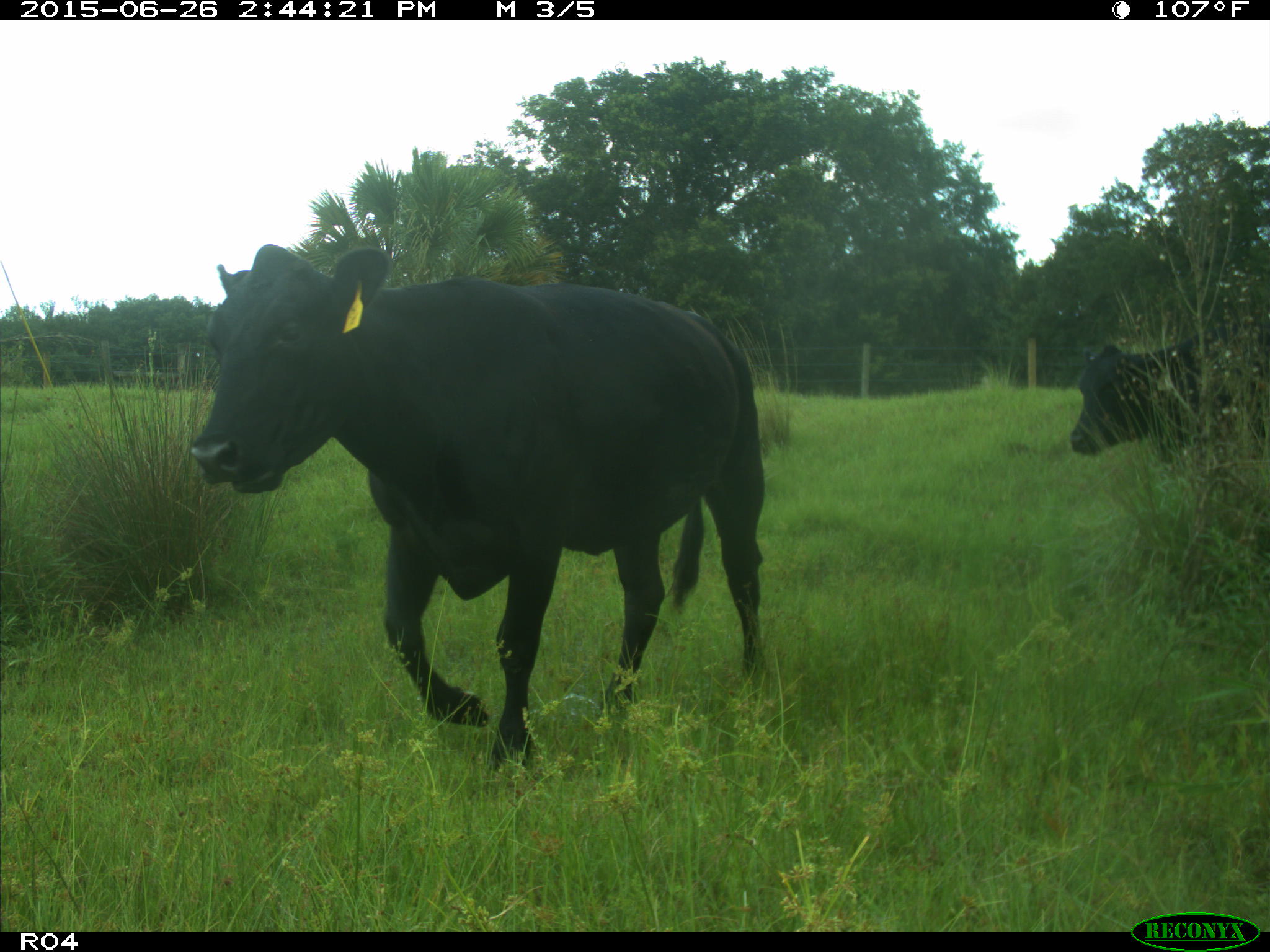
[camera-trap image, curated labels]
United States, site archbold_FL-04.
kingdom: Animalia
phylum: Chordata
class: Mammalia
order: Artiodactyla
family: Bovidae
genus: Bos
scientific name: Bos taurus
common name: domestic cow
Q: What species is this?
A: Bos taurus (domestic cow).